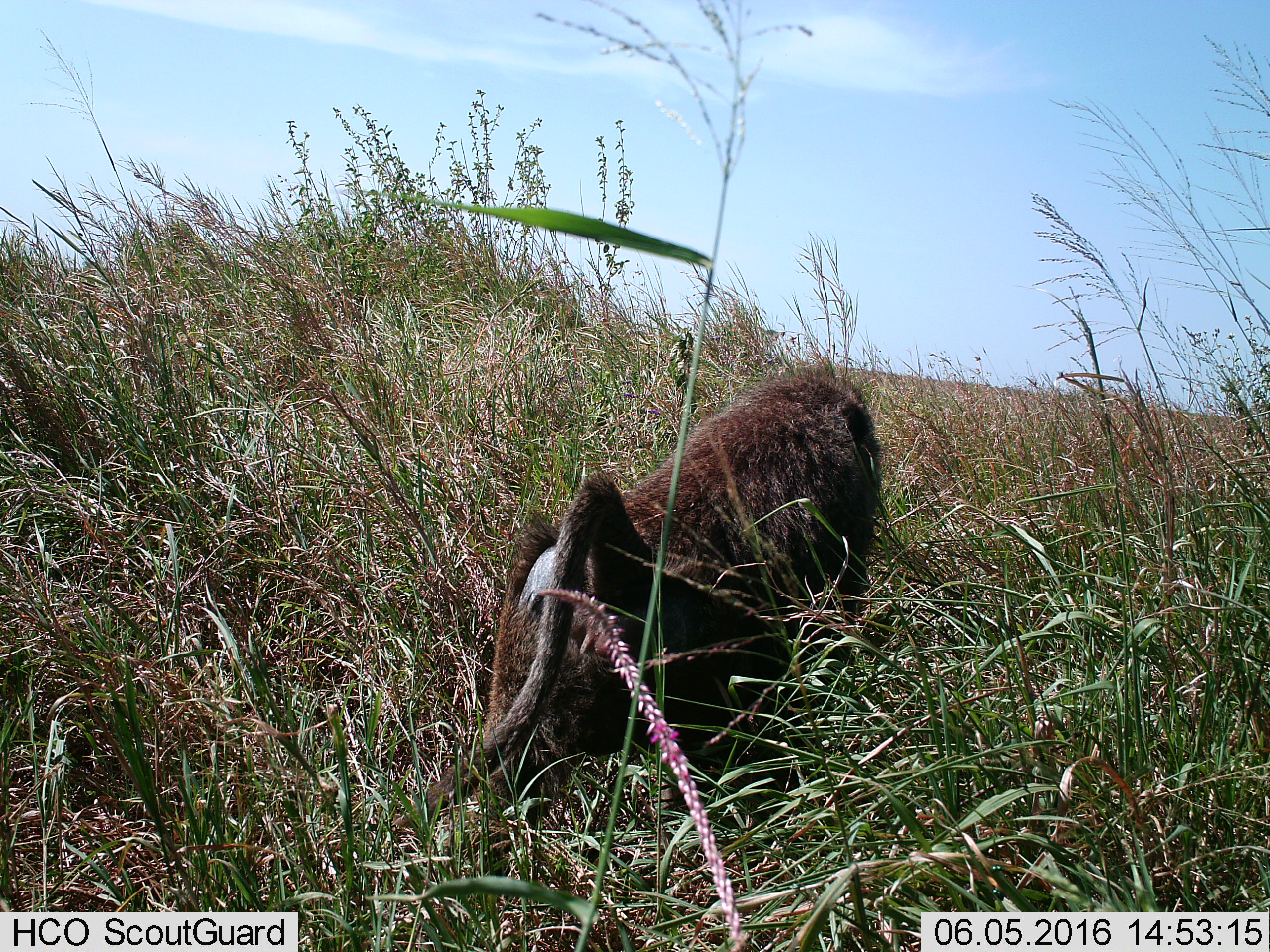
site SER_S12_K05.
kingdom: Animalia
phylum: Chordata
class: Mammalia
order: Primates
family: Cercopithecidae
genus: Papio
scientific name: Papio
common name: baboon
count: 1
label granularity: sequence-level